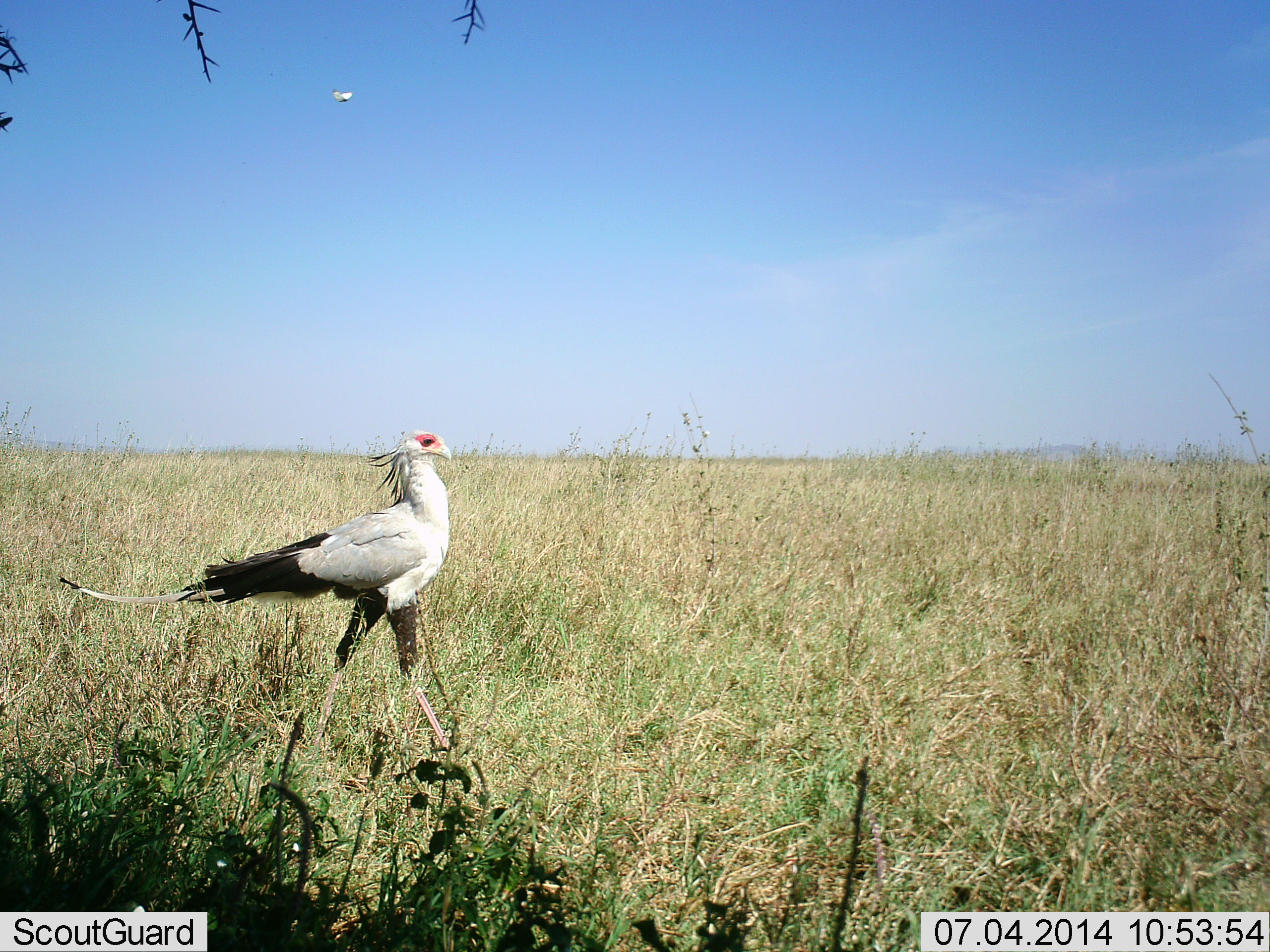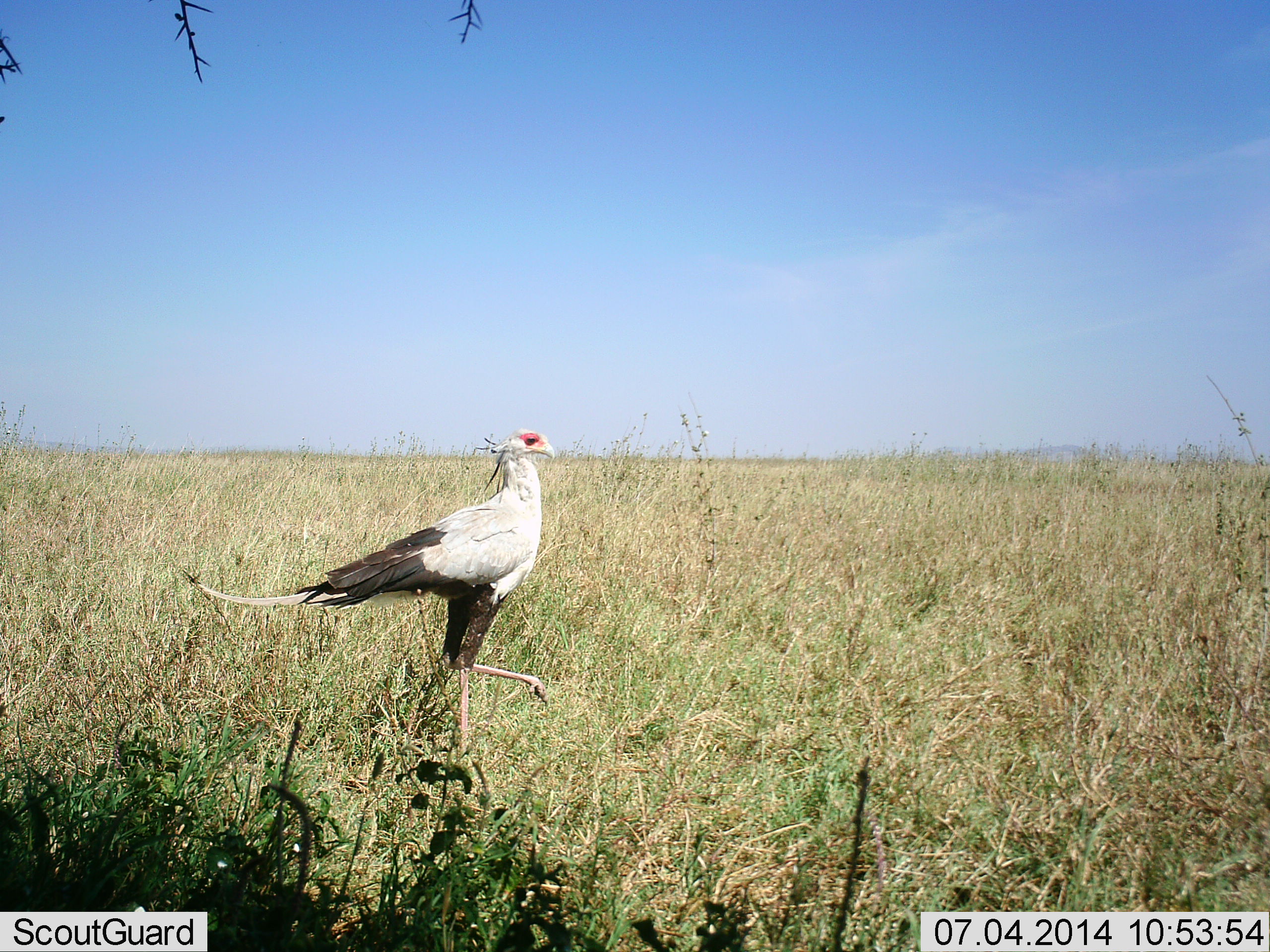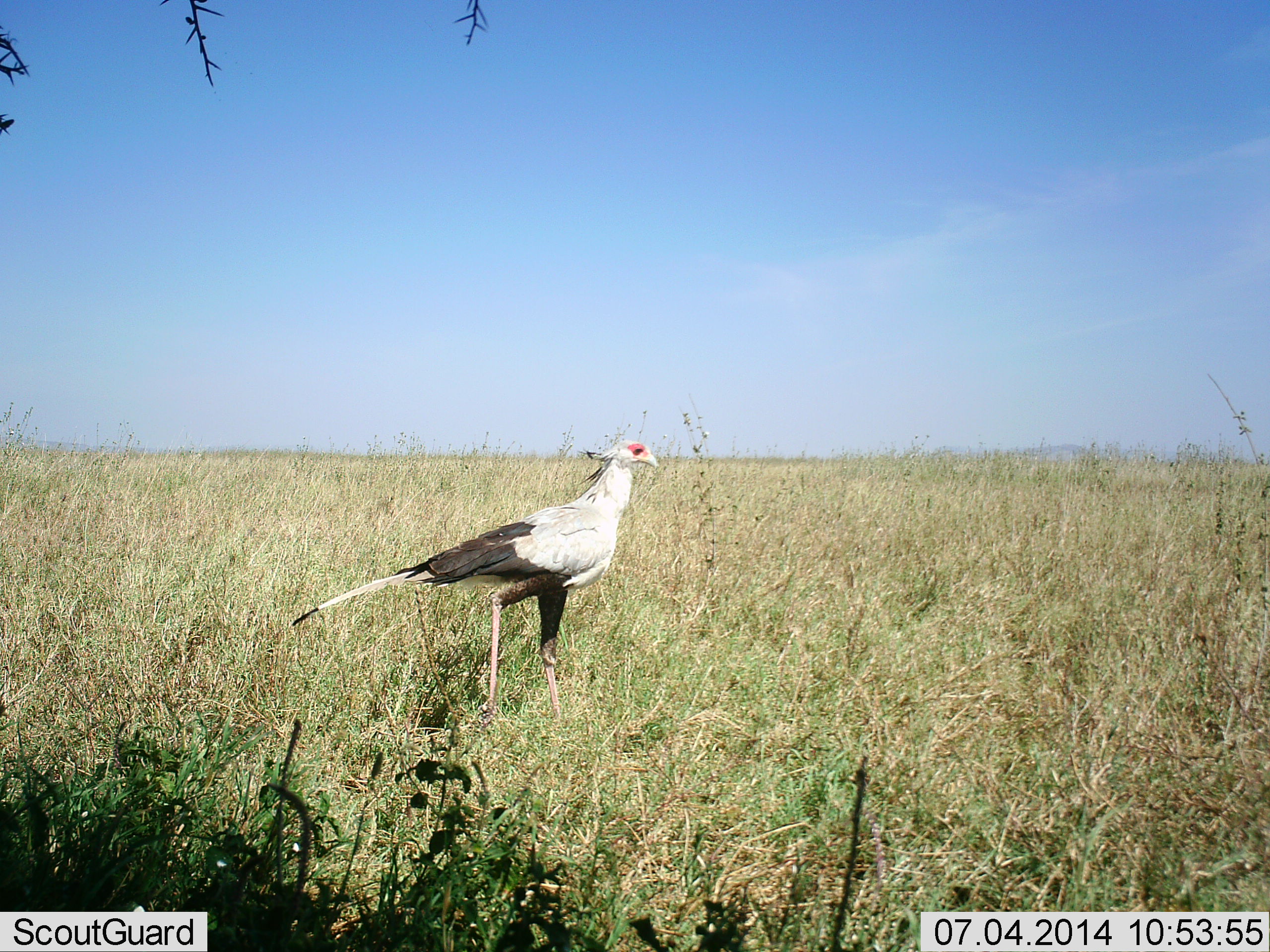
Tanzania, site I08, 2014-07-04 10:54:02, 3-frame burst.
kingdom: Animalia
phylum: Chordata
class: Aves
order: Accipitriformes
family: Sagittariidae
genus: Sagittarius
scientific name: Sagittarius serpentarius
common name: secretary bird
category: secretarybird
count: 1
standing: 18%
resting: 0%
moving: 91%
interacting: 0%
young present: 0%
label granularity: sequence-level